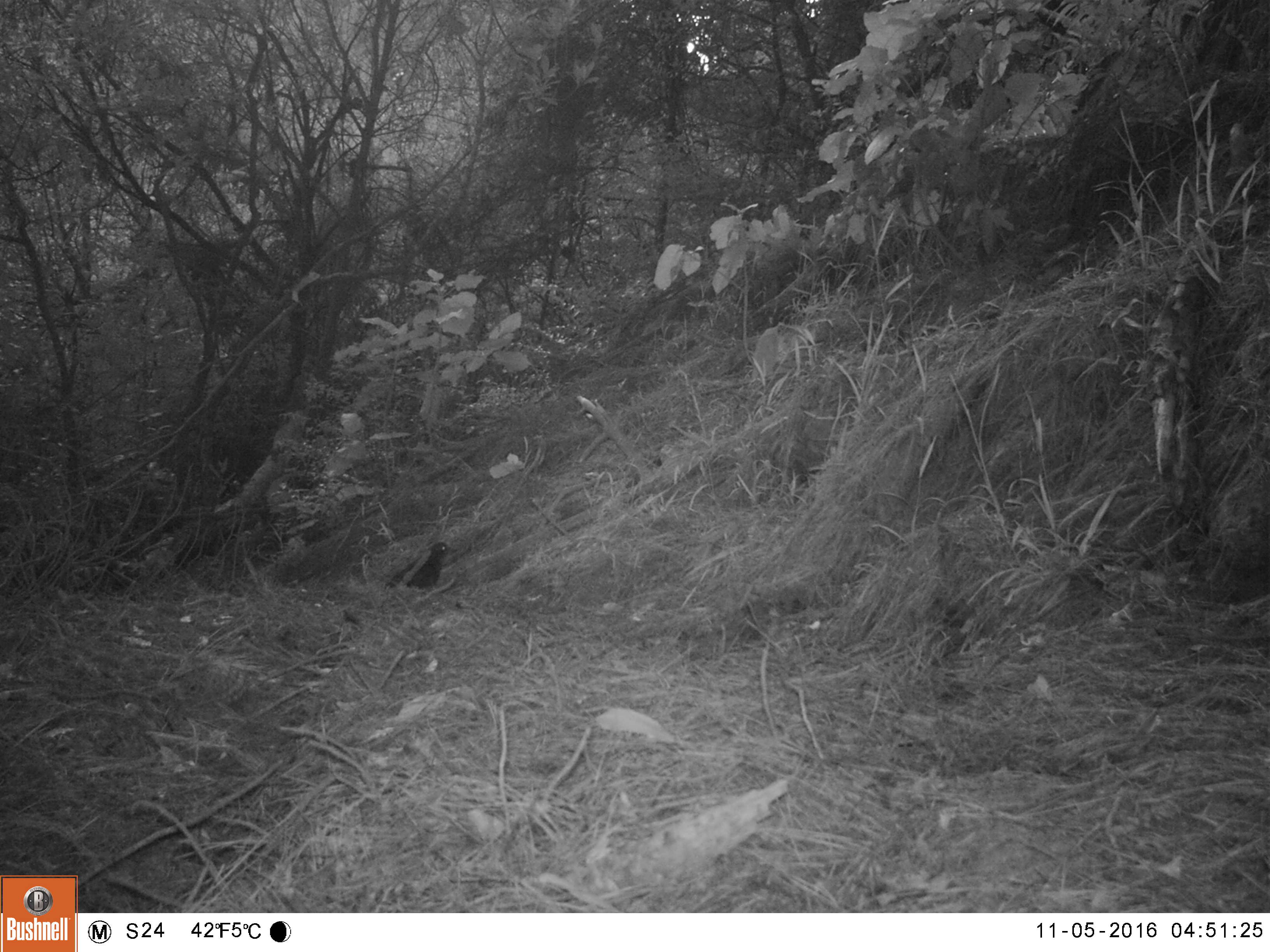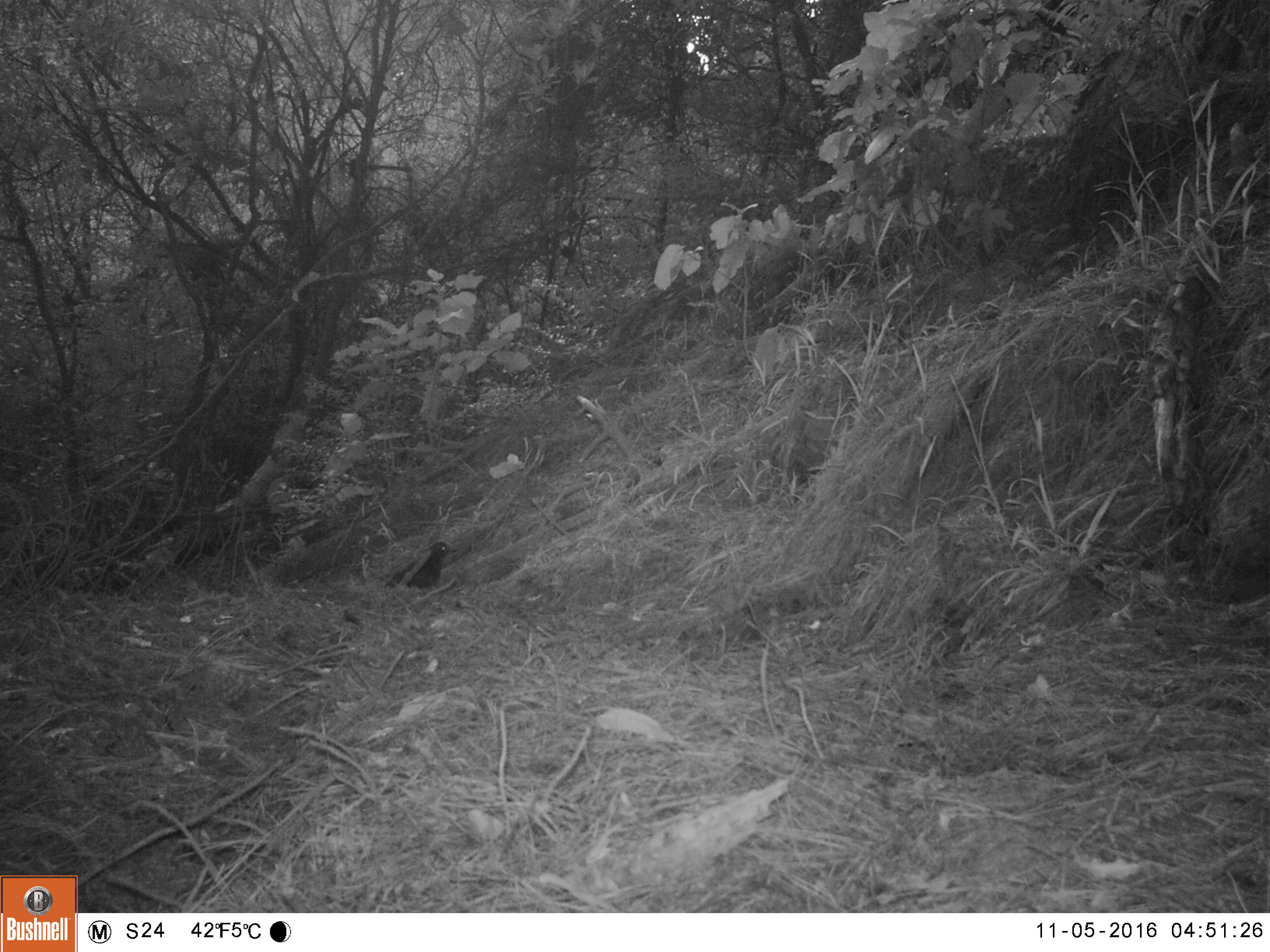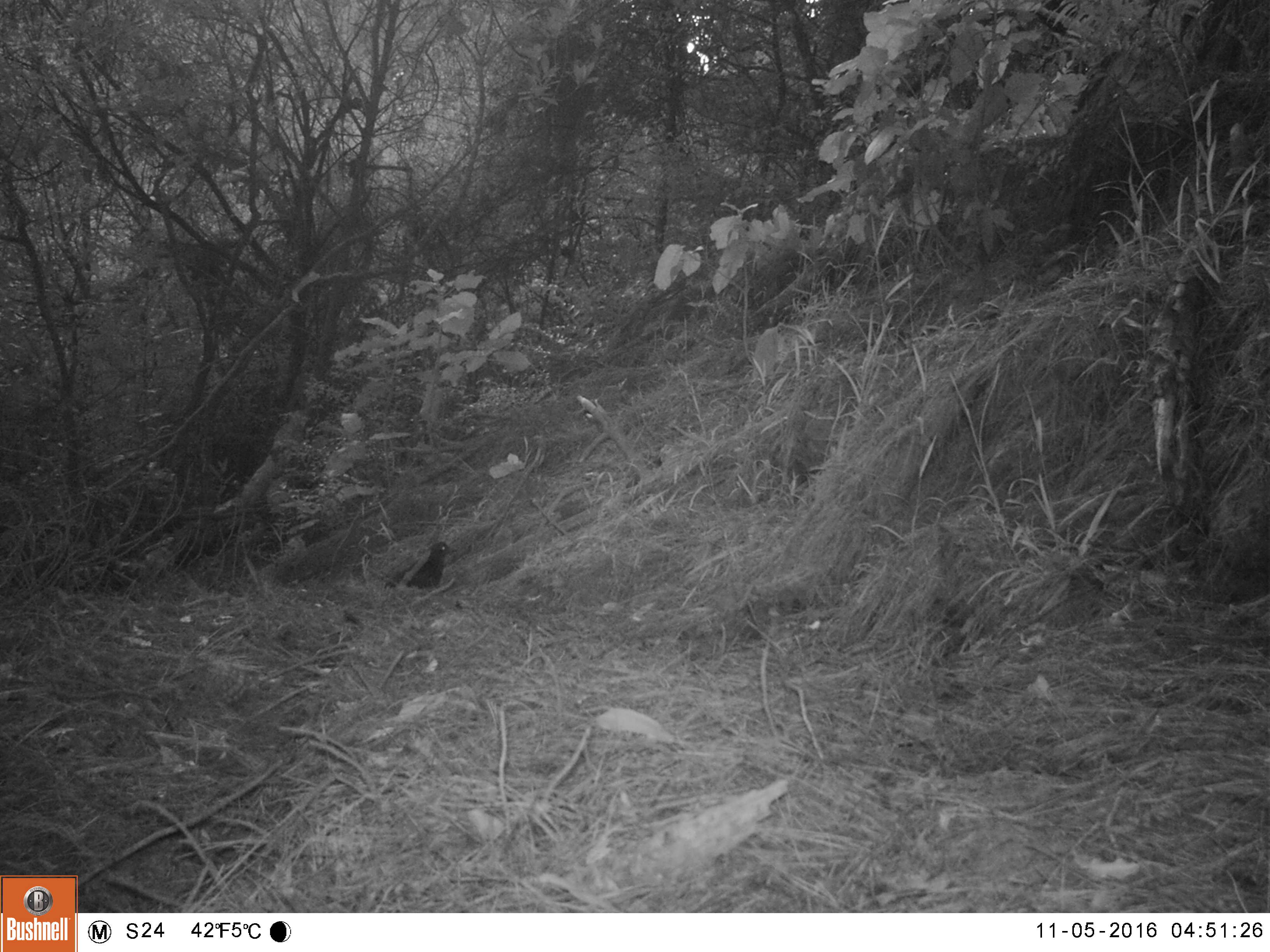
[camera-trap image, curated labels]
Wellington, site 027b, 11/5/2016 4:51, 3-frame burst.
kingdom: Animalia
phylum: Chordata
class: Aves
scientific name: Aves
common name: bird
Bird (Aves).